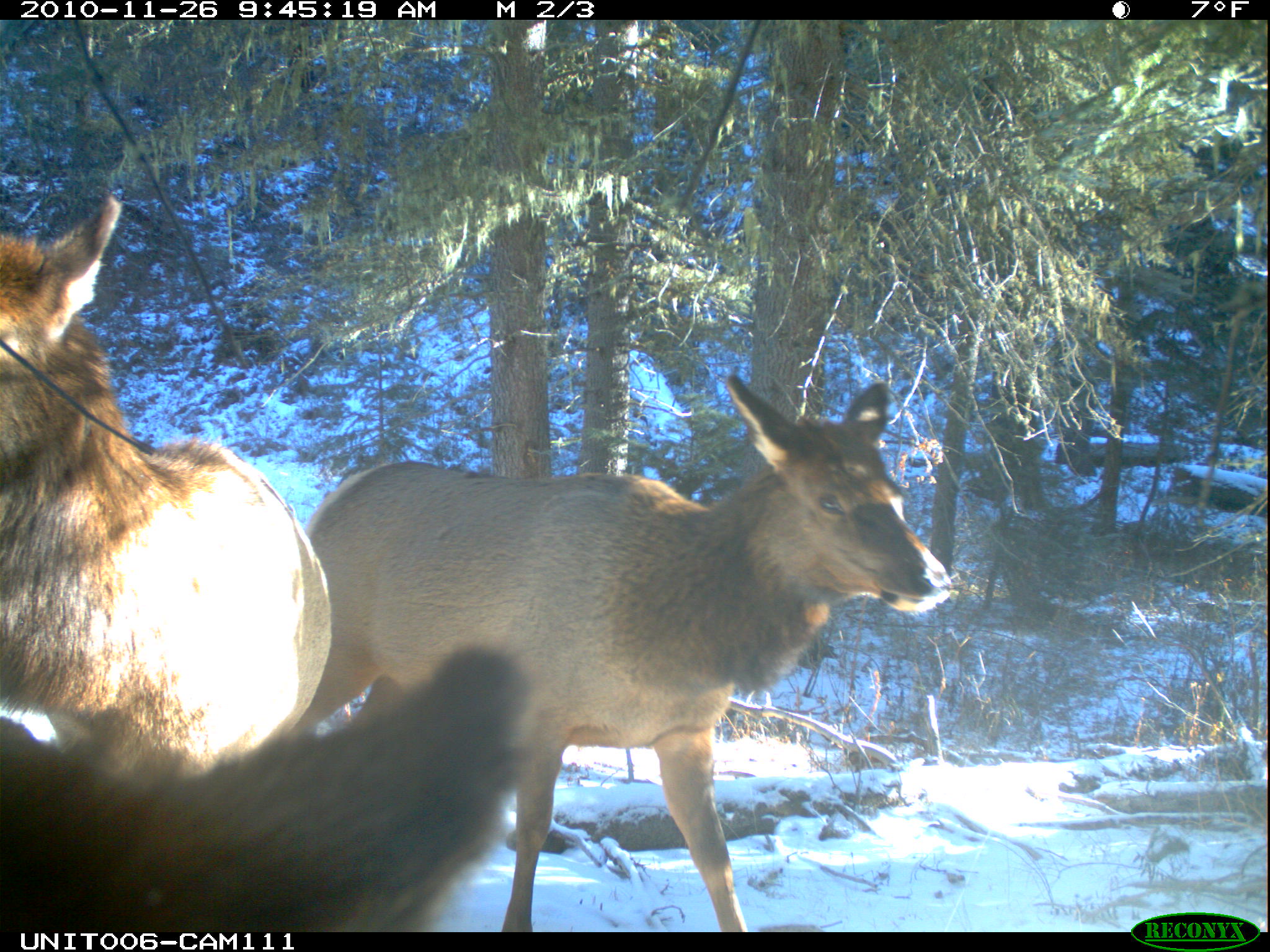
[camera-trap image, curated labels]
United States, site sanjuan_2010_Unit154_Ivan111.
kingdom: Animalia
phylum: Chordata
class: Mammalia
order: Artiodactyla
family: Cervidae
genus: Cervus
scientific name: Cervus elaphus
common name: red deer